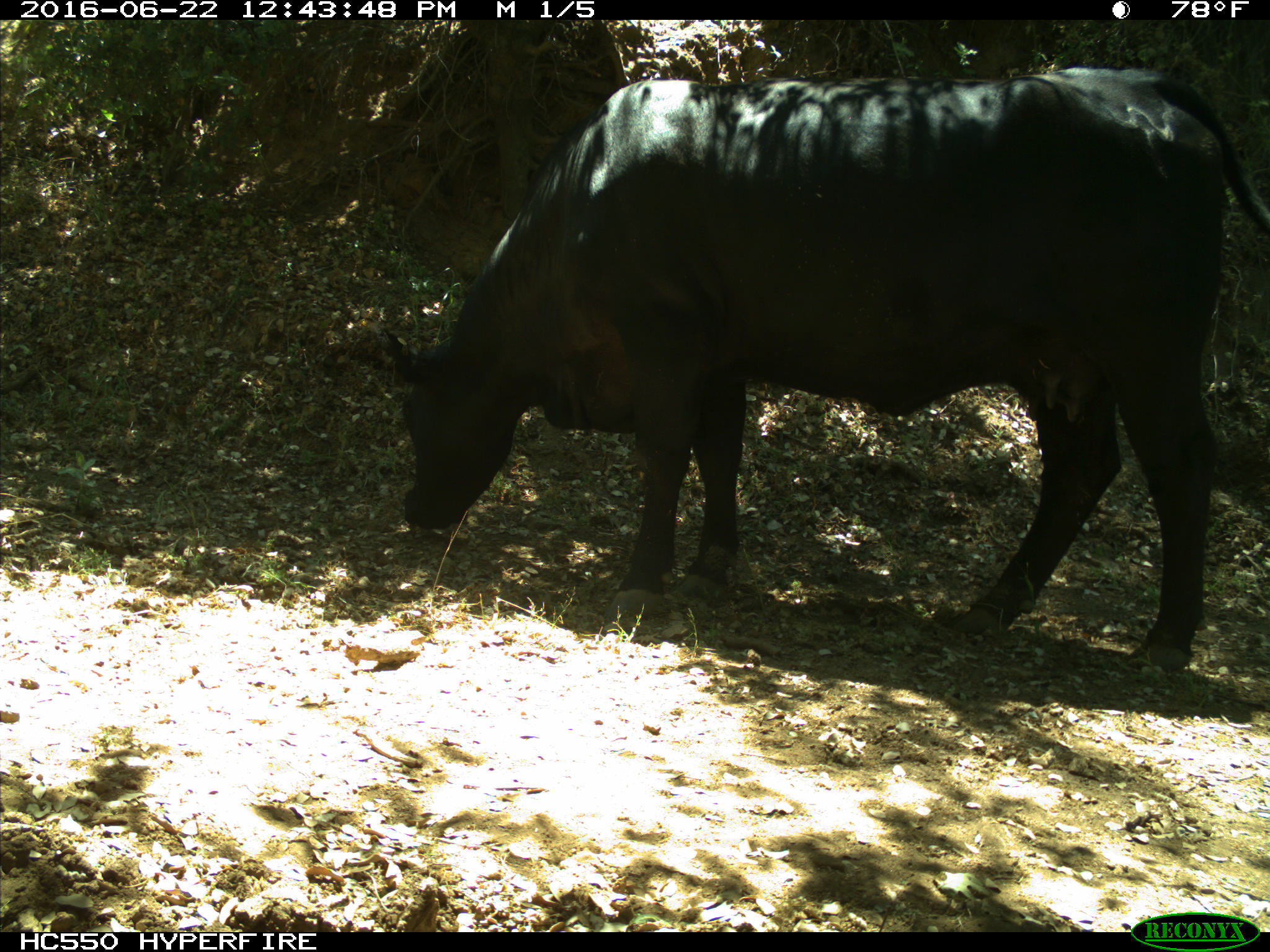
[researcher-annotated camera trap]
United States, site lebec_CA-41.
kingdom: Animalia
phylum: Chordata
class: Mammalia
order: Artiodactyla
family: Bovidae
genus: Bos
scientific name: Bos taurus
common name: domestic cow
Bos taurus (domestic cow).